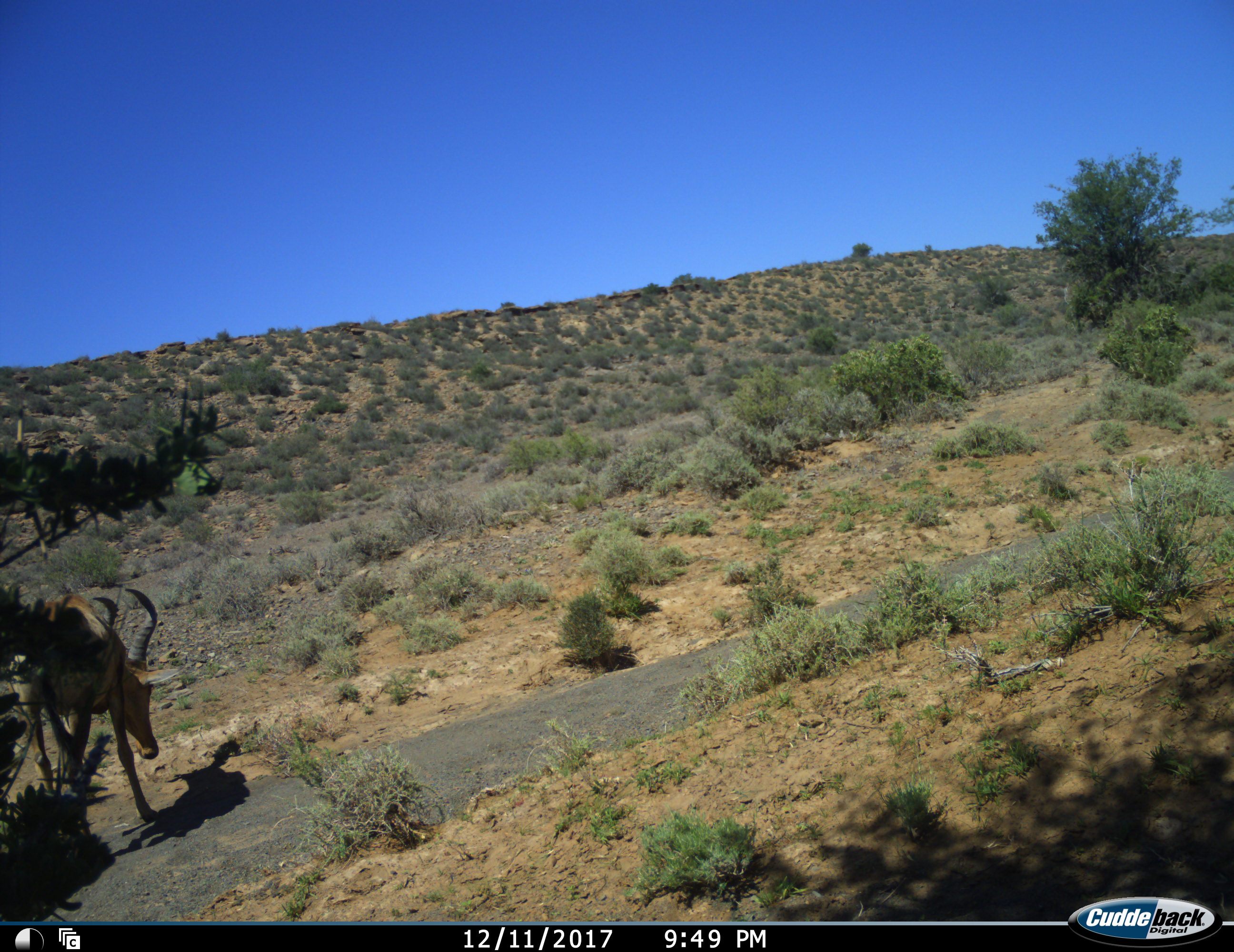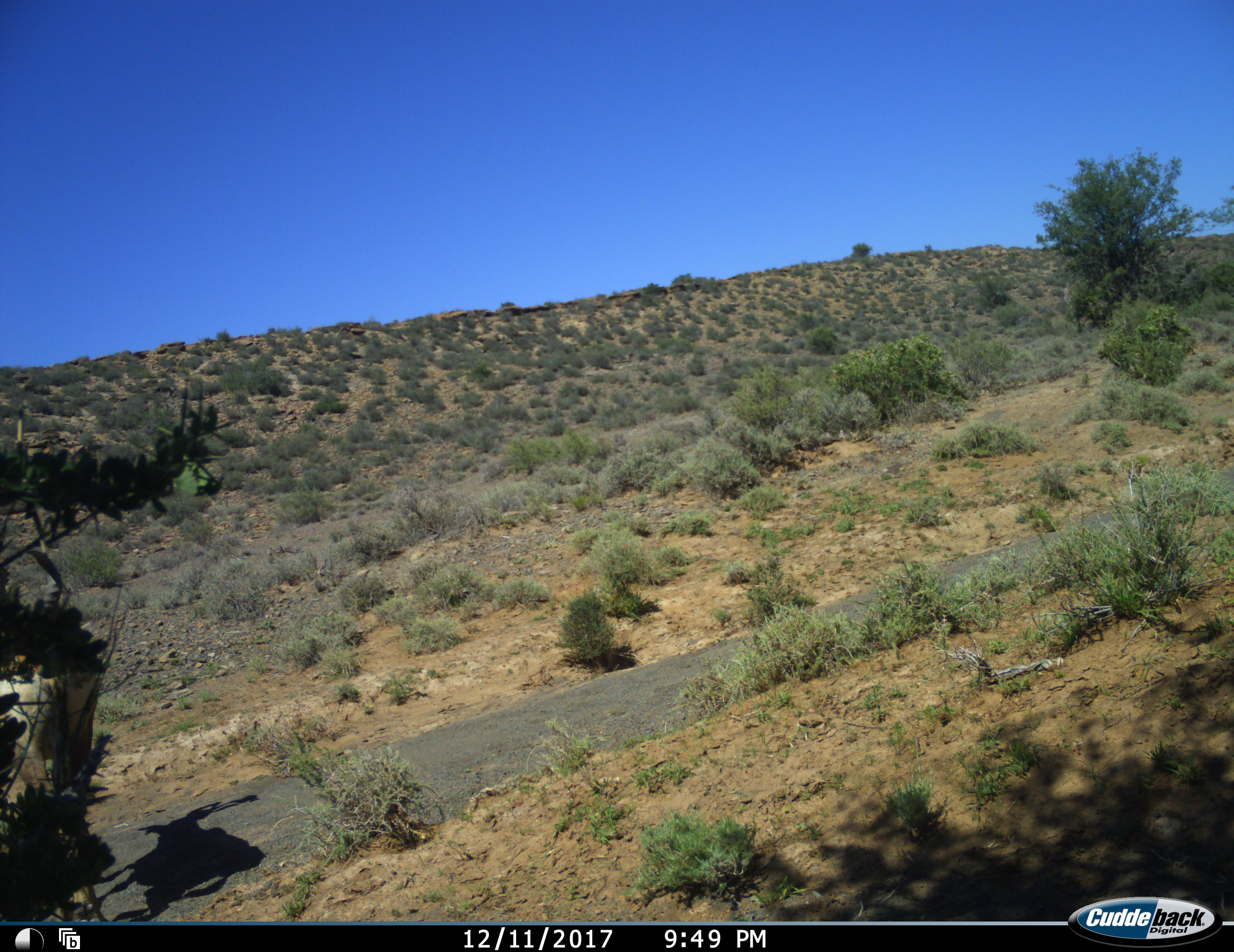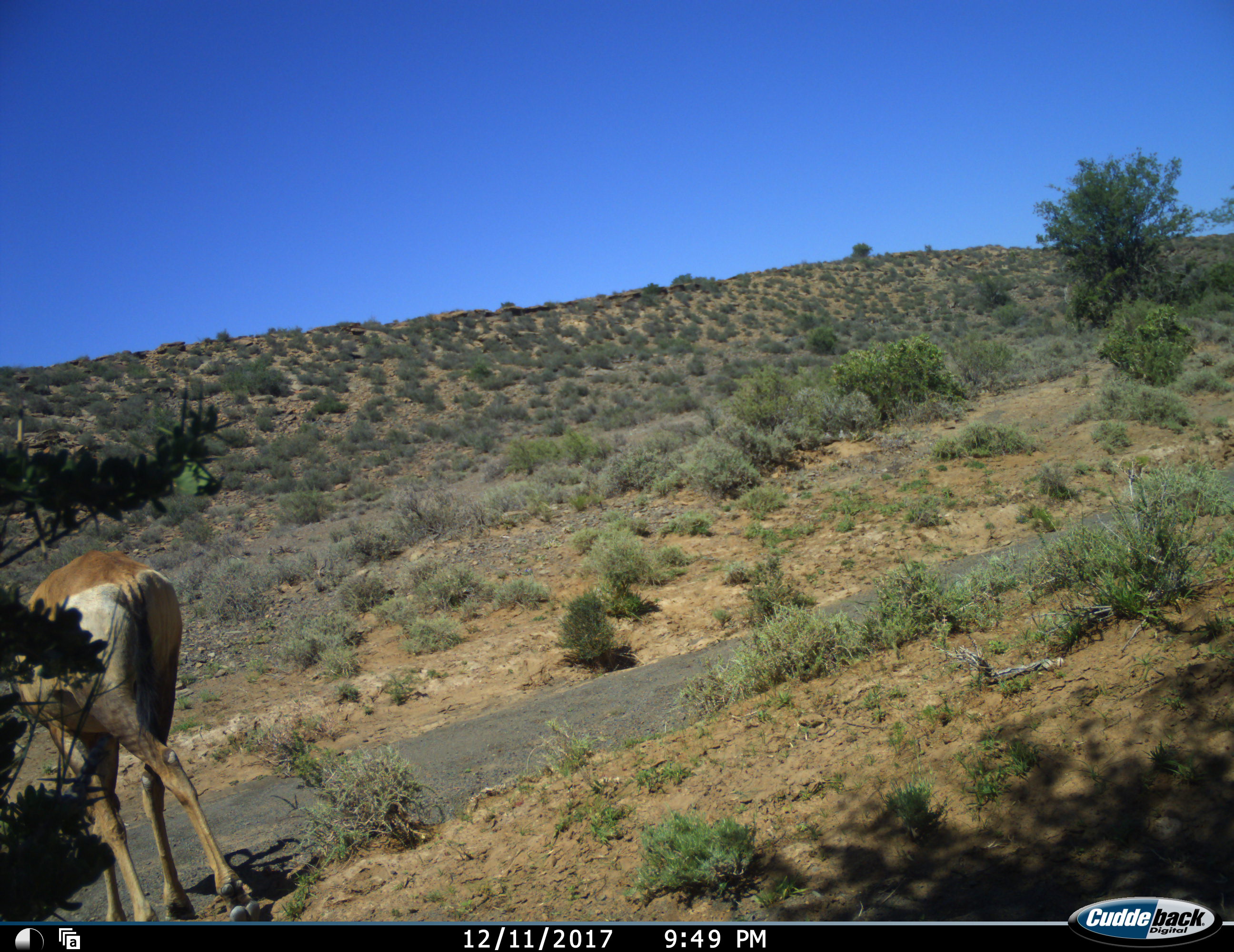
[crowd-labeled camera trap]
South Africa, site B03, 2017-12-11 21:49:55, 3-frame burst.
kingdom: Animalia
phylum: Chordata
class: Mammalia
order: Artiodactyla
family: Bovidae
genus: Alcelaphus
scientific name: Alcelaphus buselaphus caama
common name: red hartebeest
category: hartebeestred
Hartebeestred (red hartebeest) (Alcelaphus buselaphus caama), count 1. Behavior (volunteer vote fractions): standing 0%, resting 0%, moving 100%, interacting 0%. Young present (vote fraction): 0%. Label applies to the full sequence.